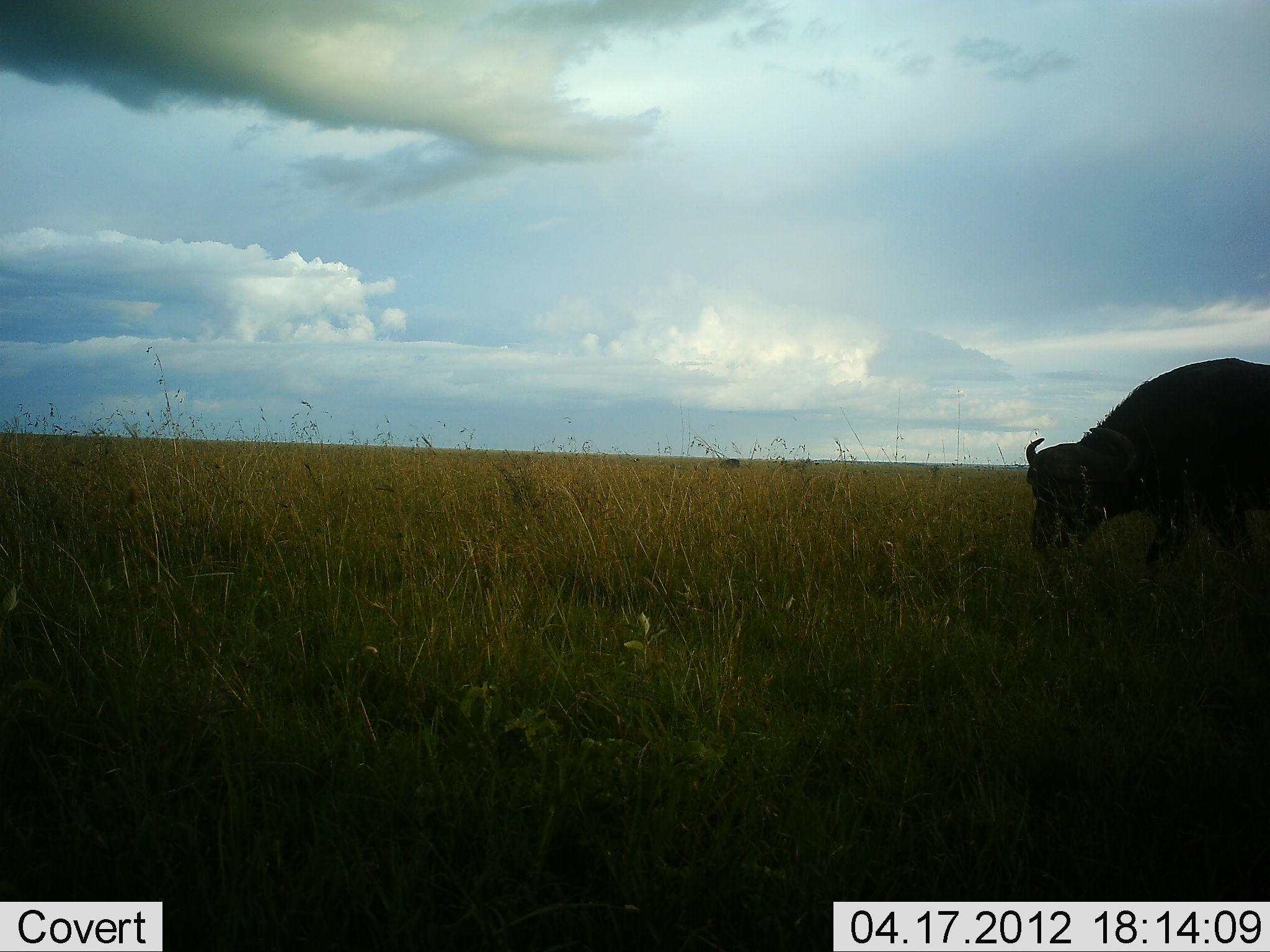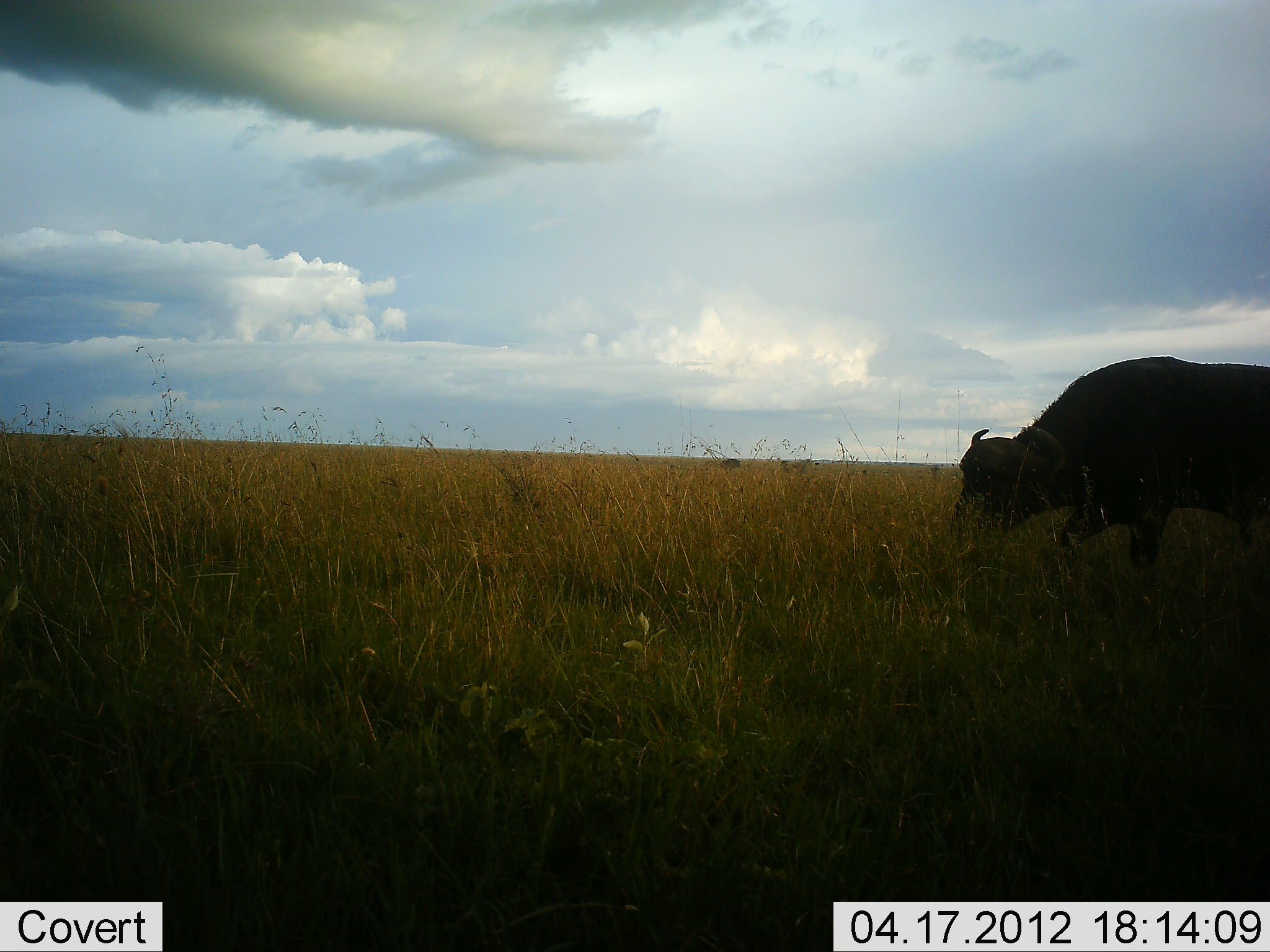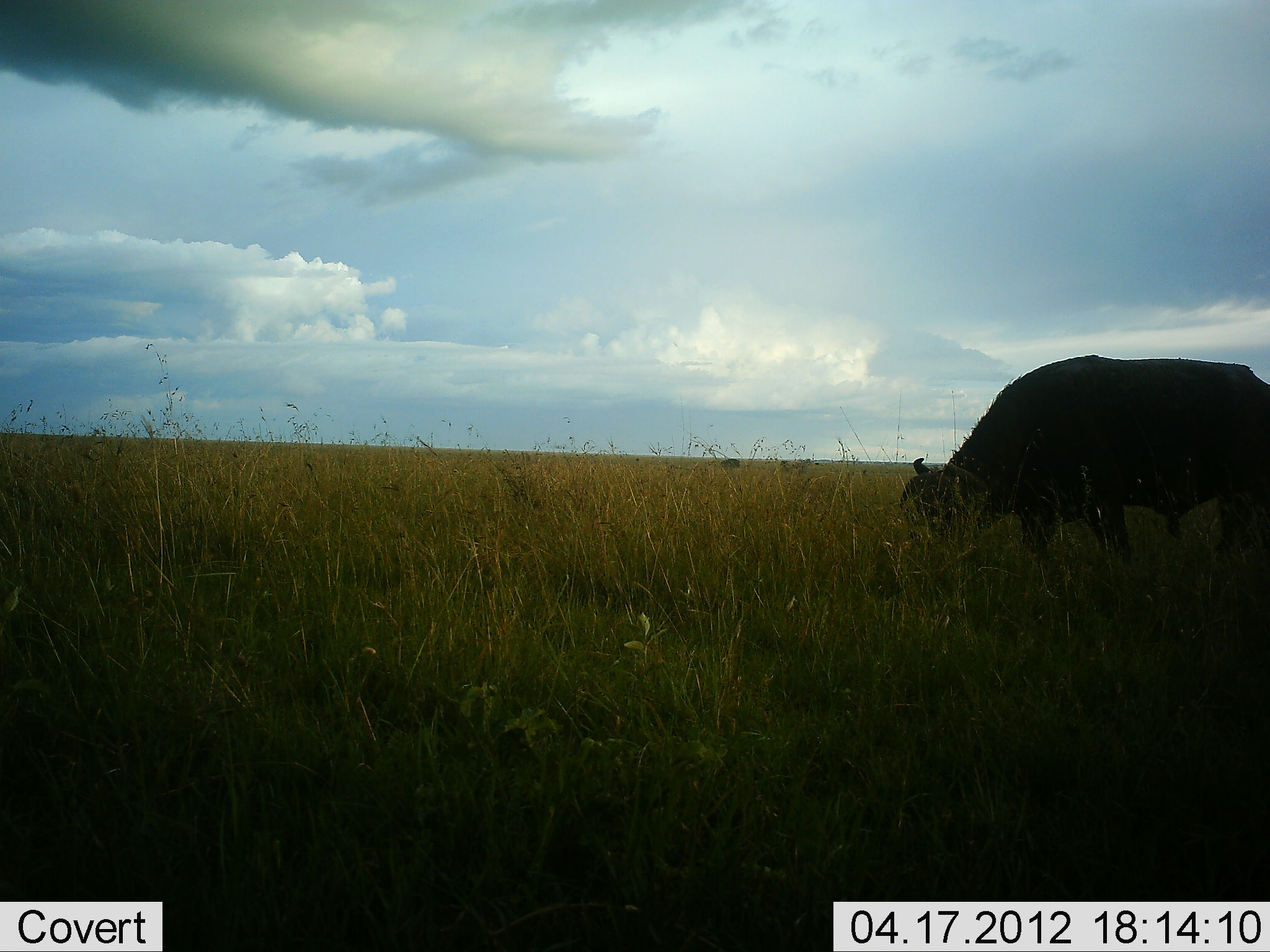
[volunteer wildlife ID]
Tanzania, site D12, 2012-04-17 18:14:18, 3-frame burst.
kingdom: Animalia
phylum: Chordata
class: Mammalia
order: Artiodactyla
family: Bovidae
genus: Syncerus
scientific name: Syncerus caffer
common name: cape buffalo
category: buffalo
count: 1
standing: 12%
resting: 0%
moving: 35%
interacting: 0%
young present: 0%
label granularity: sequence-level